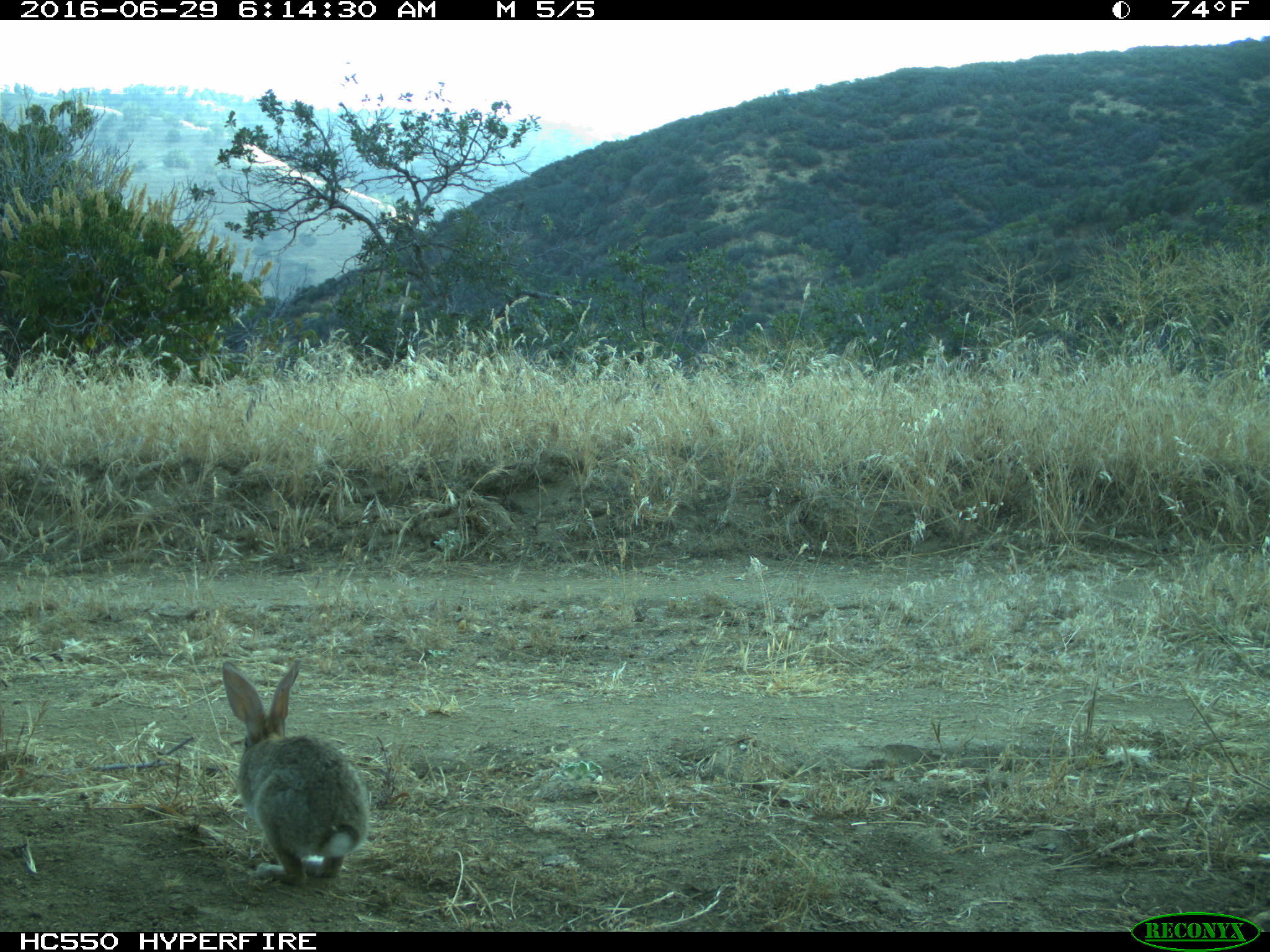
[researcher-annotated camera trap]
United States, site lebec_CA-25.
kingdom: Animalia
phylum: Chordata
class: Mammalia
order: Lagomorpha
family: Leporidae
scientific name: Leporidae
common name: rabbits and hares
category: unidentified rabbit